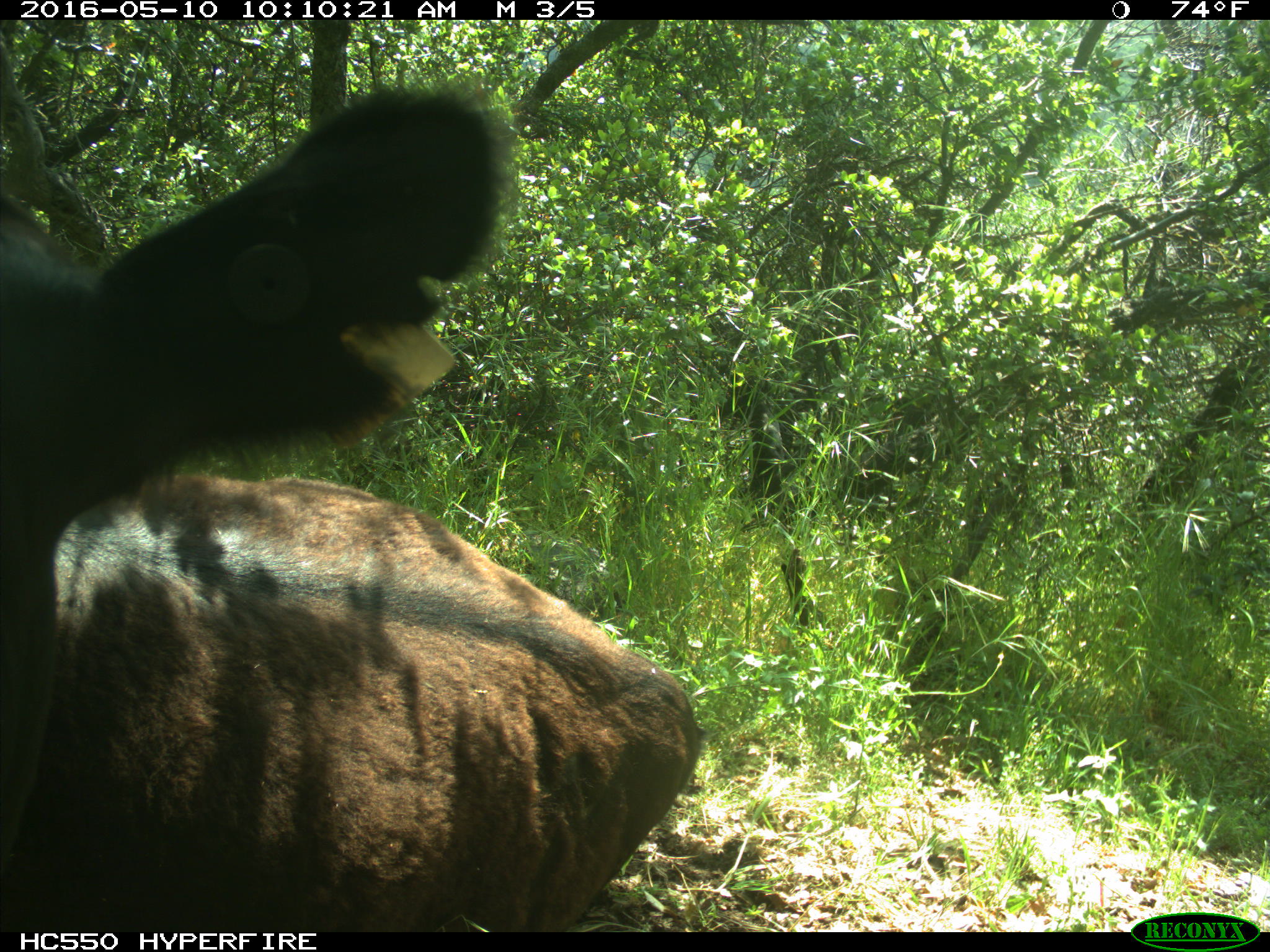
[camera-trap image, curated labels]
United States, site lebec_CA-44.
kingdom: Animalia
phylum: Chordata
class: Mammalia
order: Artiodactyla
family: Bovidae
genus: Bos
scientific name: Bos taurus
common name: domestic cow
Bos taurus (domestic cow).